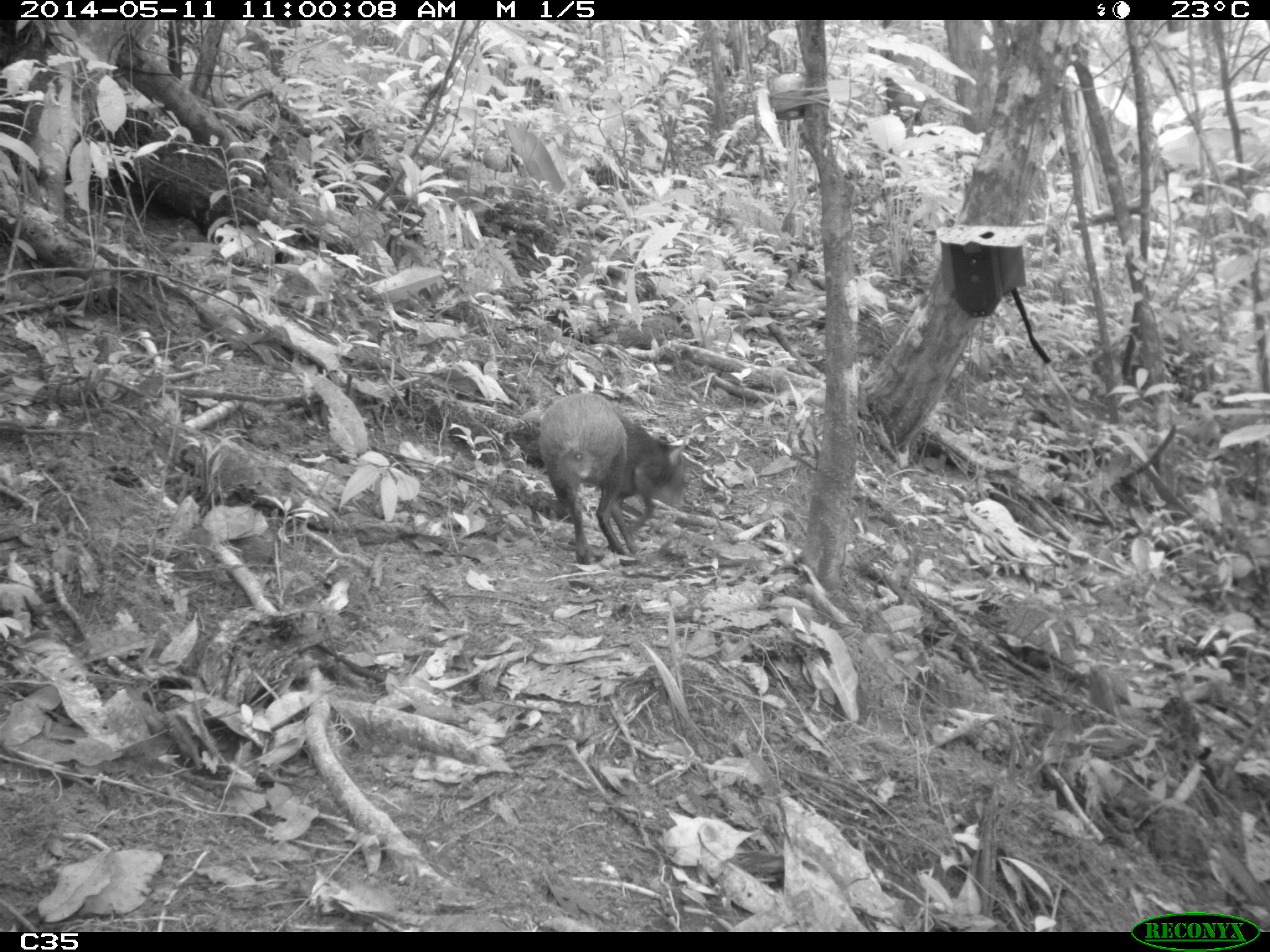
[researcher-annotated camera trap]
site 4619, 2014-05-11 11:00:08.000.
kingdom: Animalia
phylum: Chordata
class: Mammalia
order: Rodentia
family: Dasyproctidae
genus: Dasyprocta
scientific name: Dasyprocta leporina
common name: red-rumped agouti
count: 1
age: adult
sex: male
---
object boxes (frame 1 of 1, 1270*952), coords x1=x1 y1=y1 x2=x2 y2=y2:
dasyprocta leporina: x1=538 y1=391 x2=689 y2=567